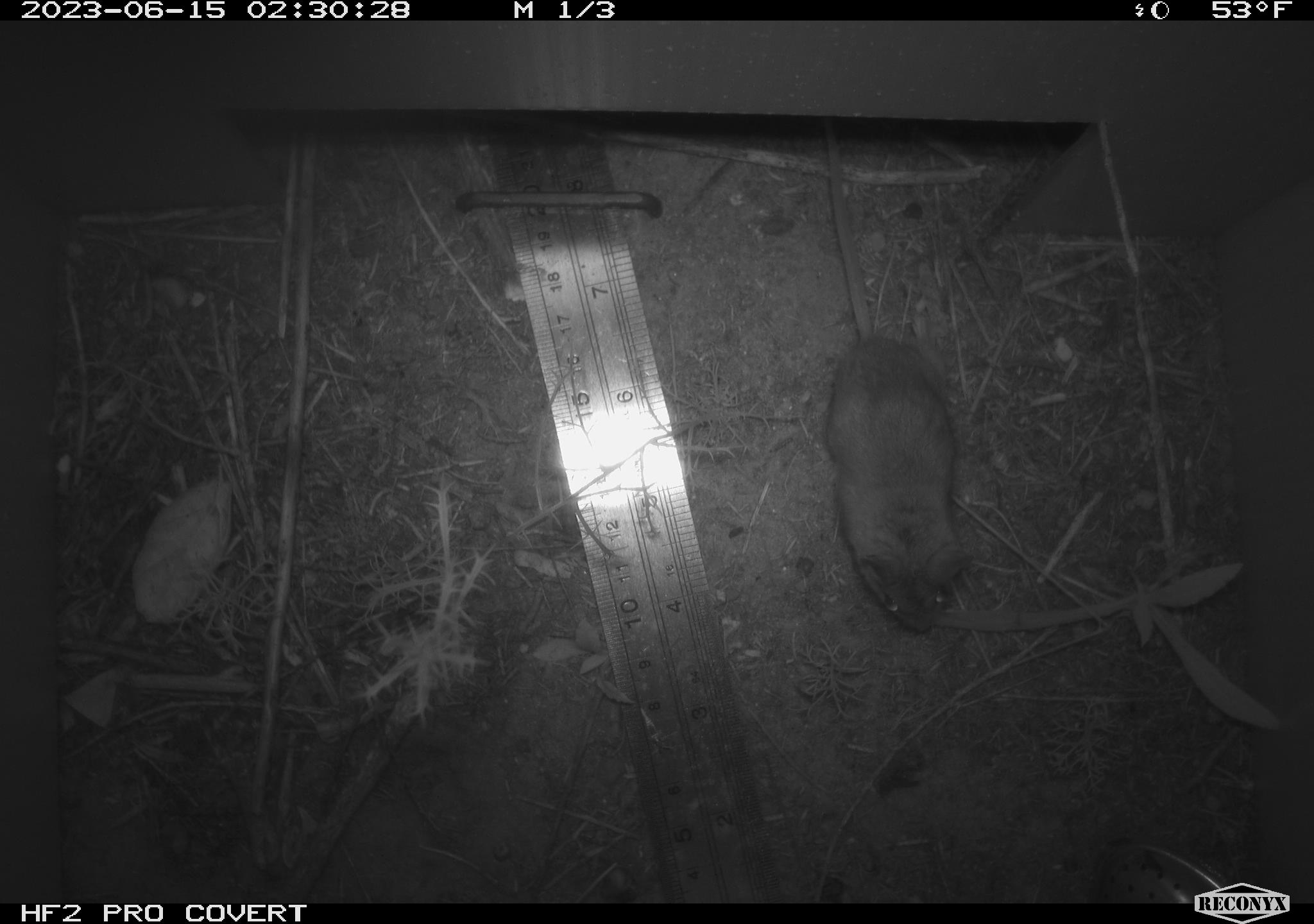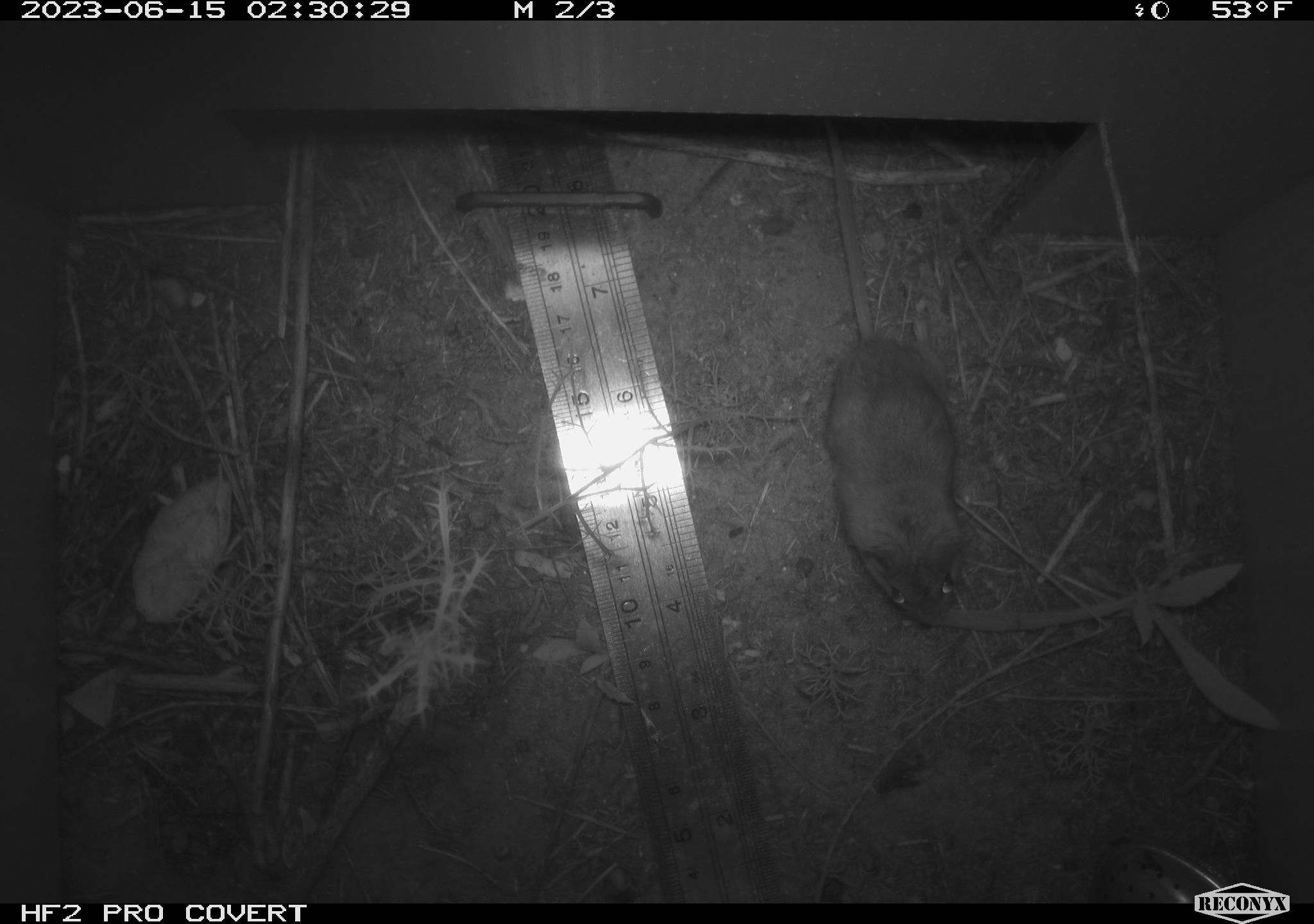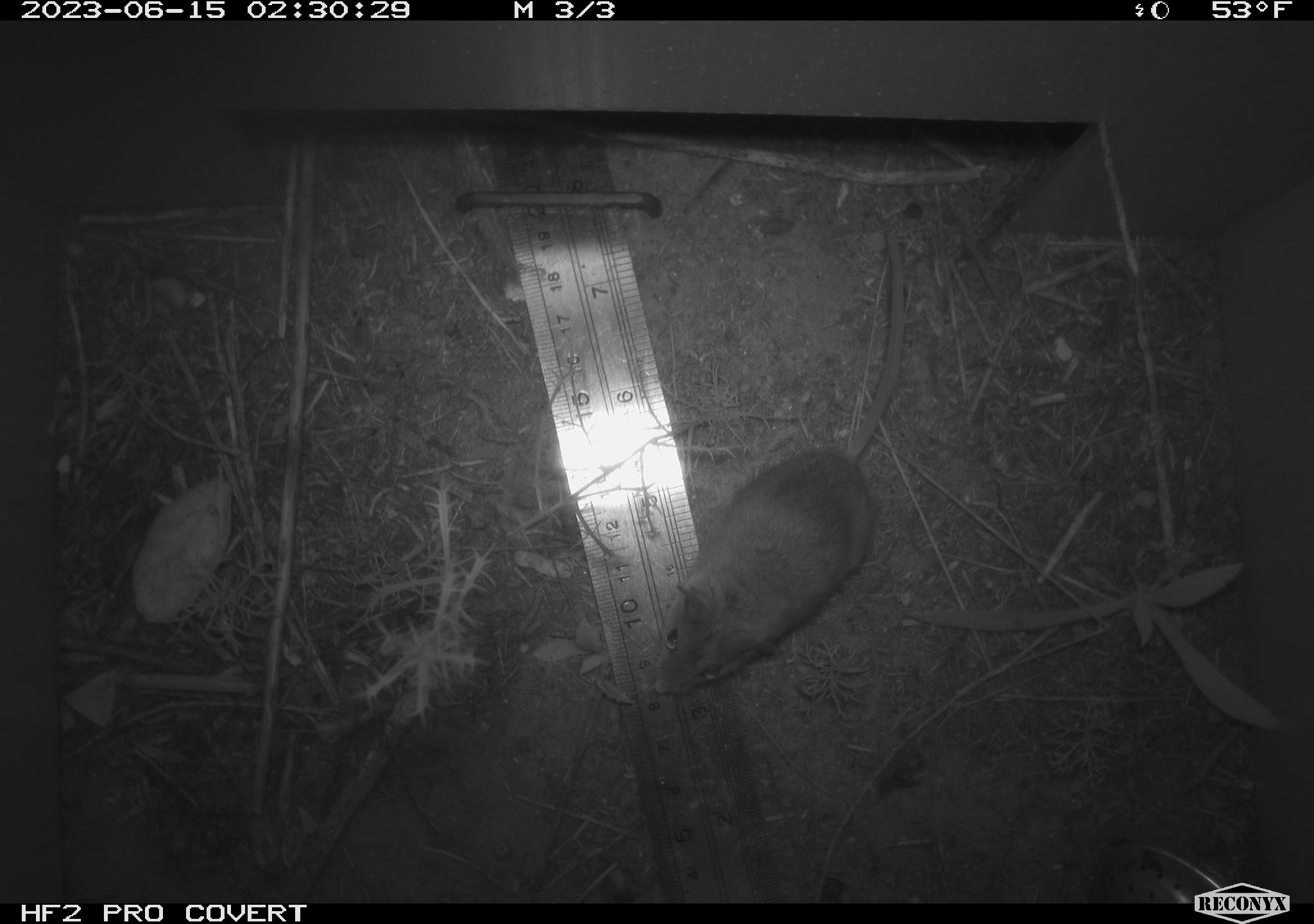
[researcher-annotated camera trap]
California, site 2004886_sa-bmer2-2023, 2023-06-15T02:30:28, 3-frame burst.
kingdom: Animalia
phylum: Chordata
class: Mammalia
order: Rodentia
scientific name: Rodentia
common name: mouse species